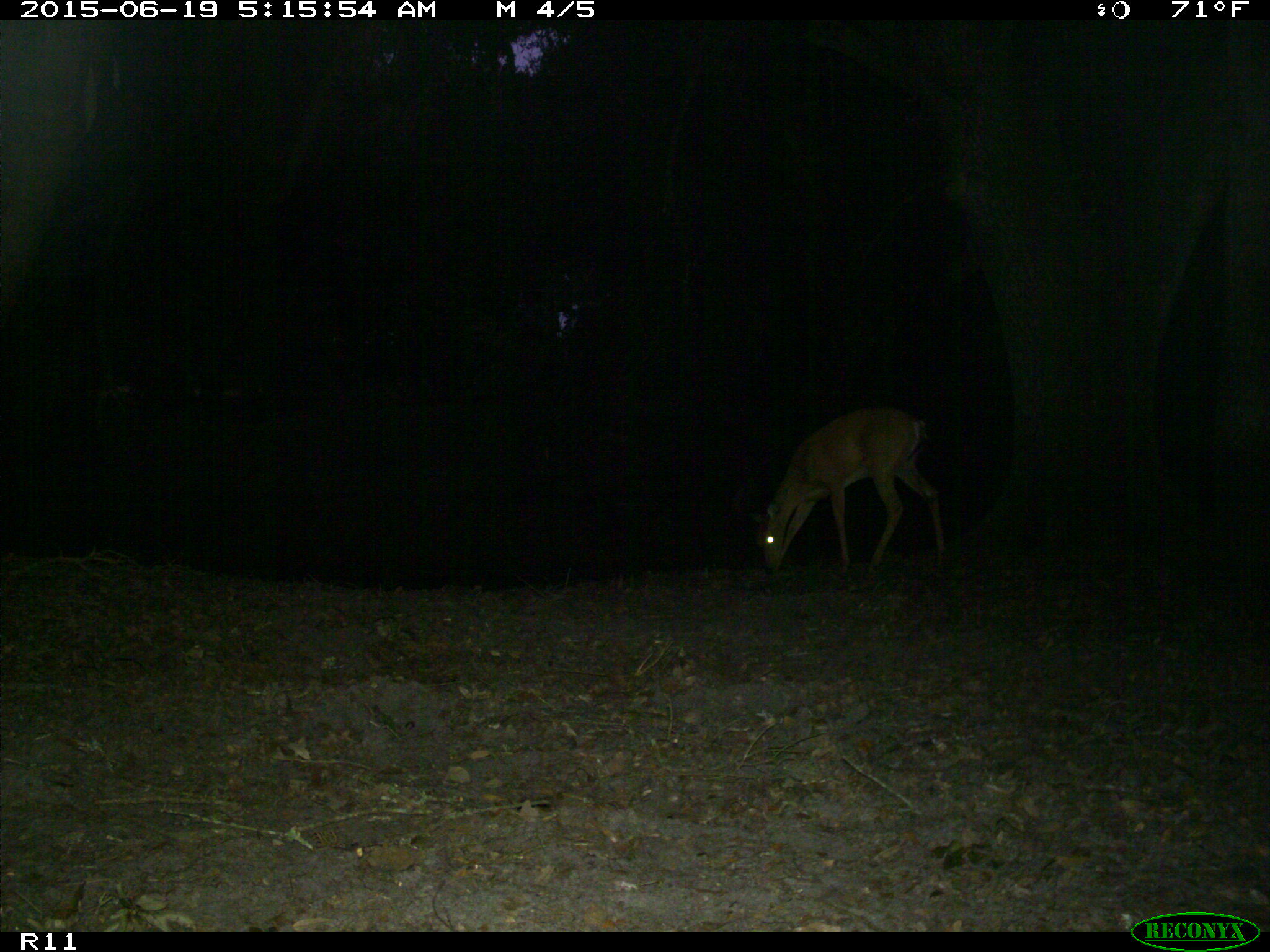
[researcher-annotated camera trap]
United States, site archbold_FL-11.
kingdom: Animalia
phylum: Chordata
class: Mammalia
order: Artiodactyla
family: Cervidae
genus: Odocoileus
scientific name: Odocoileus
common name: deer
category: unidentified deer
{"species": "unidentified deer (deer) (Odocoileus)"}